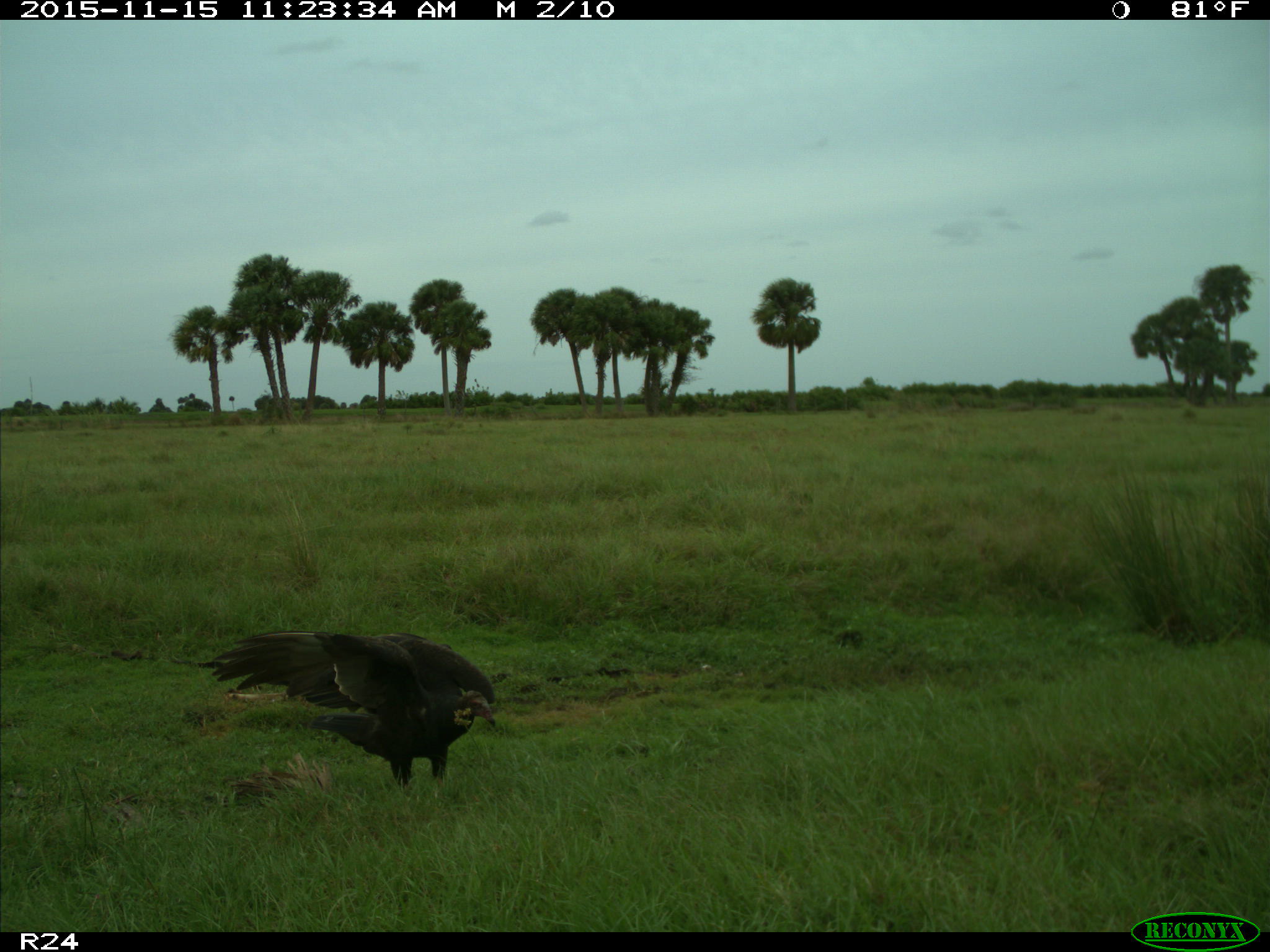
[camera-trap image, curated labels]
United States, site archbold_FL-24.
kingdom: Animalia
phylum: Chordata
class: Aves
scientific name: Aves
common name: birds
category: unidentified bird